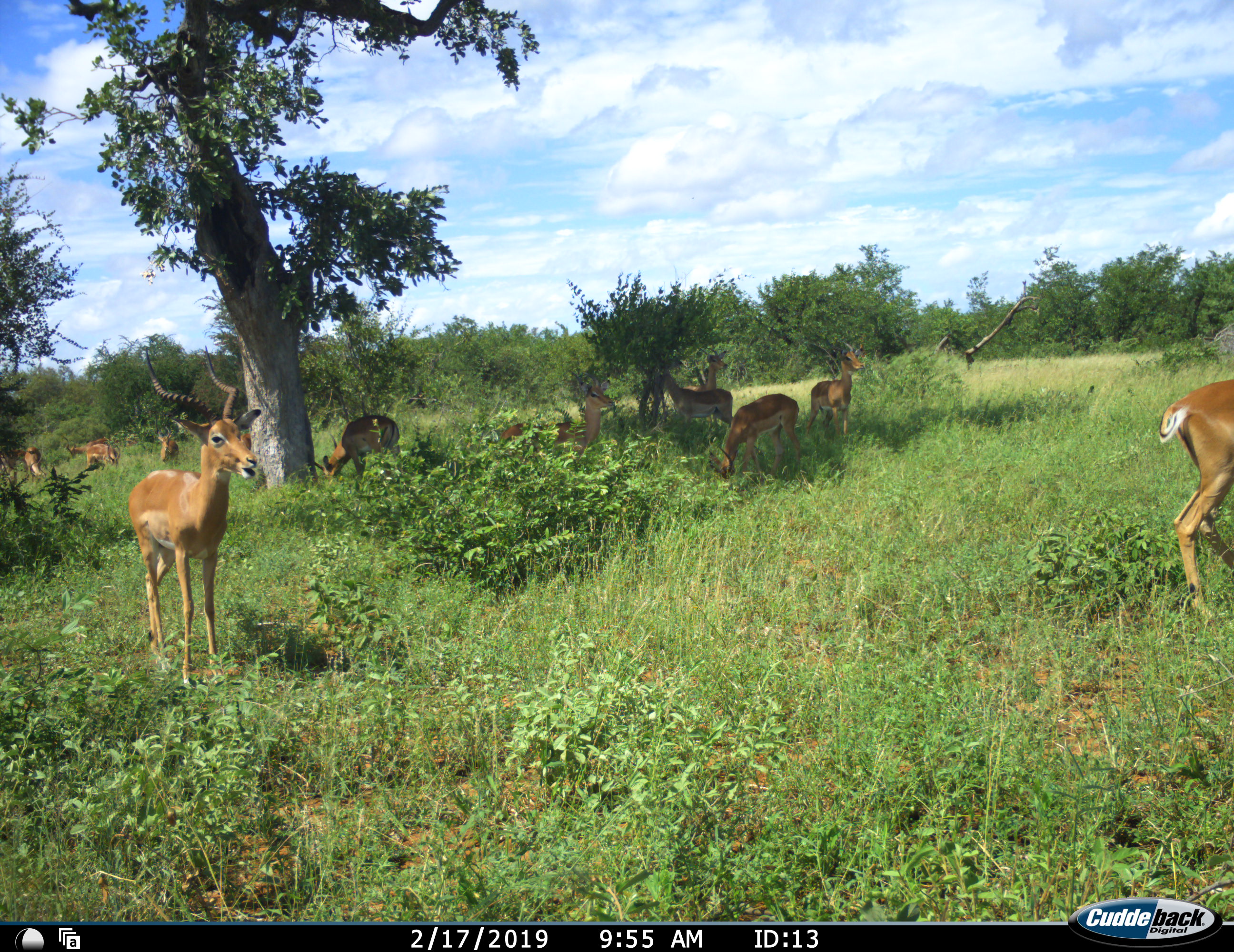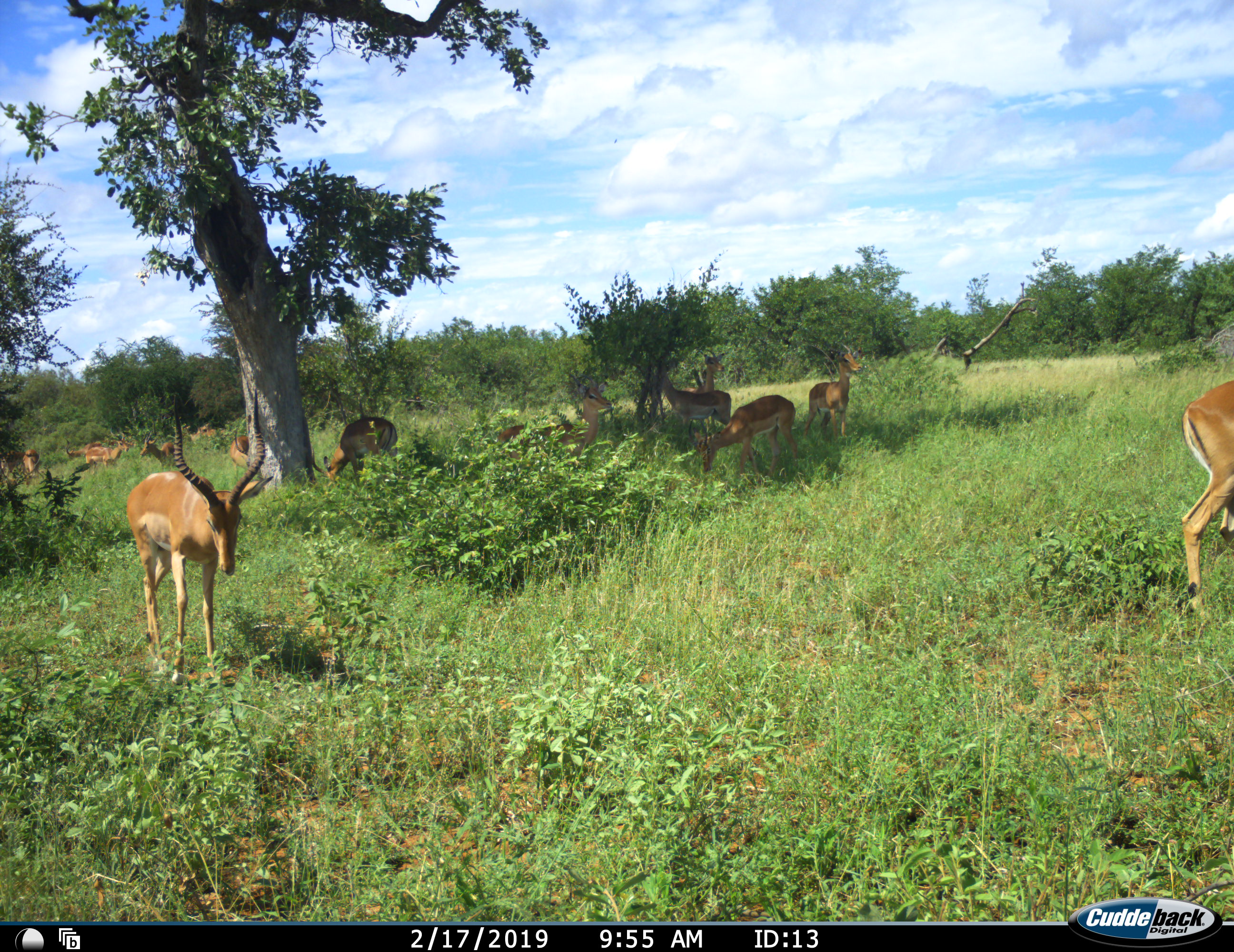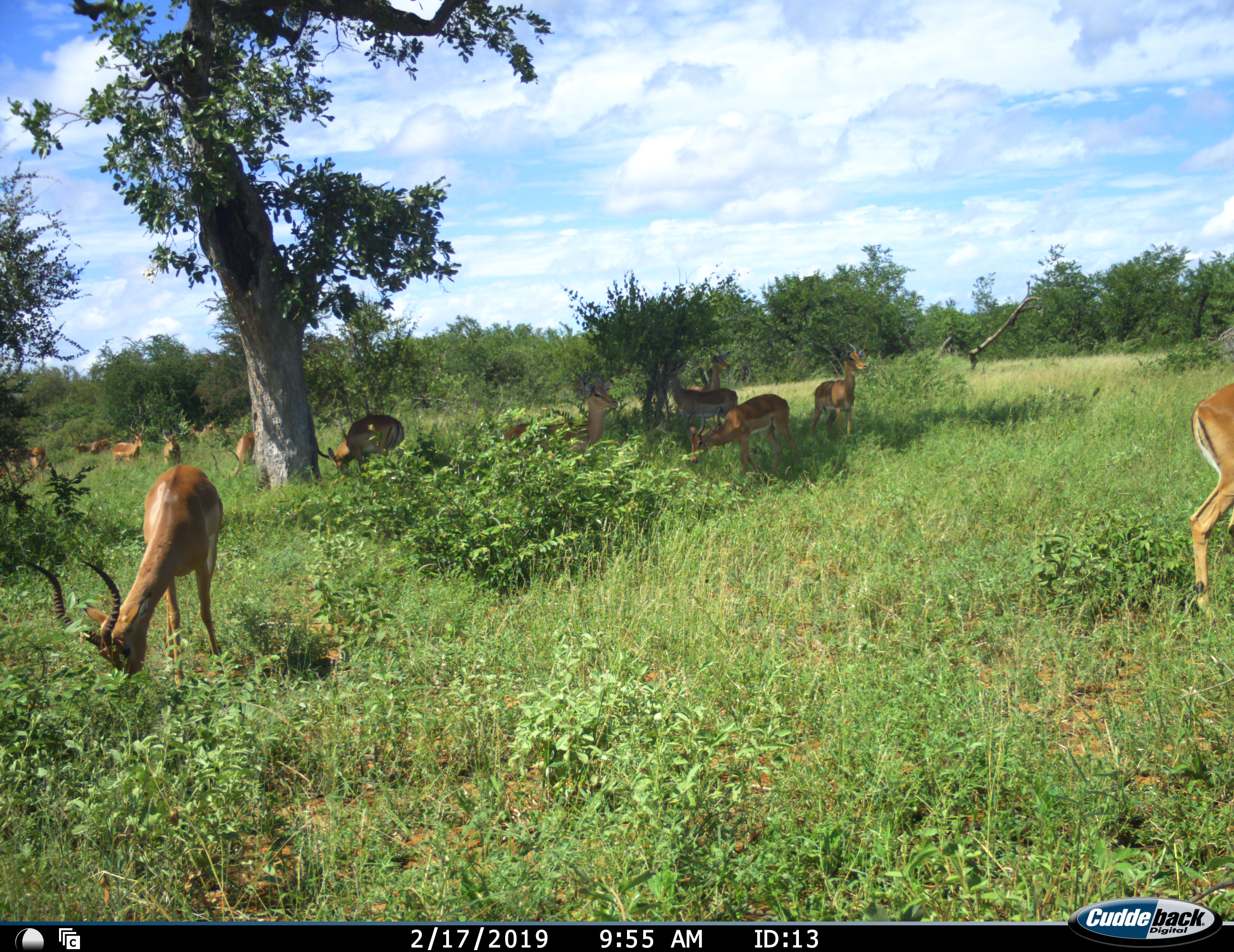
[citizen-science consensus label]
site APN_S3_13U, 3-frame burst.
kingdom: Animalia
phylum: Chordata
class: Mammalia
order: Artiodactyla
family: Bovidae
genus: Aepyceros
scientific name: Aepyceros melampus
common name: impala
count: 11-50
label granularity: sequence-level